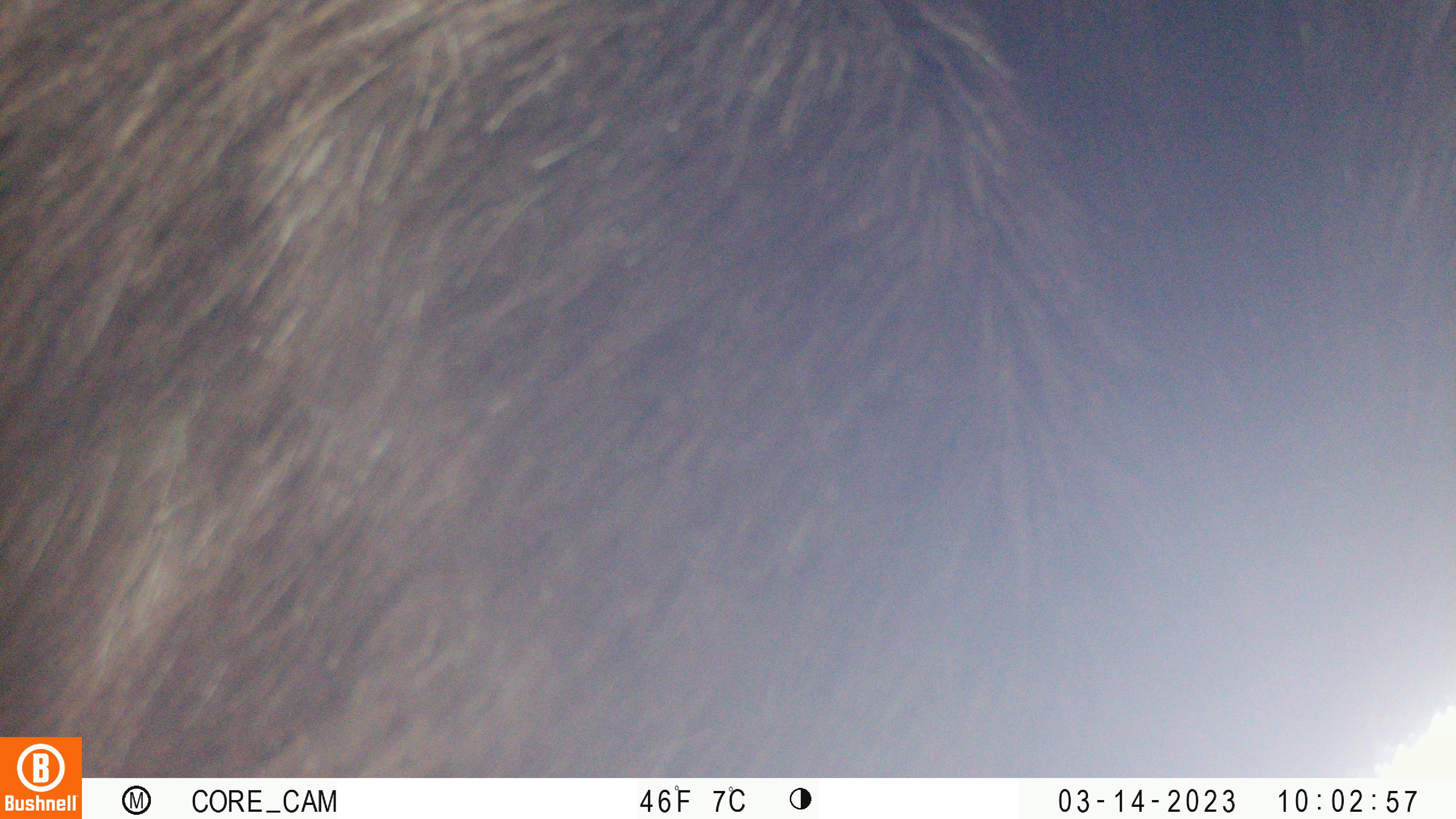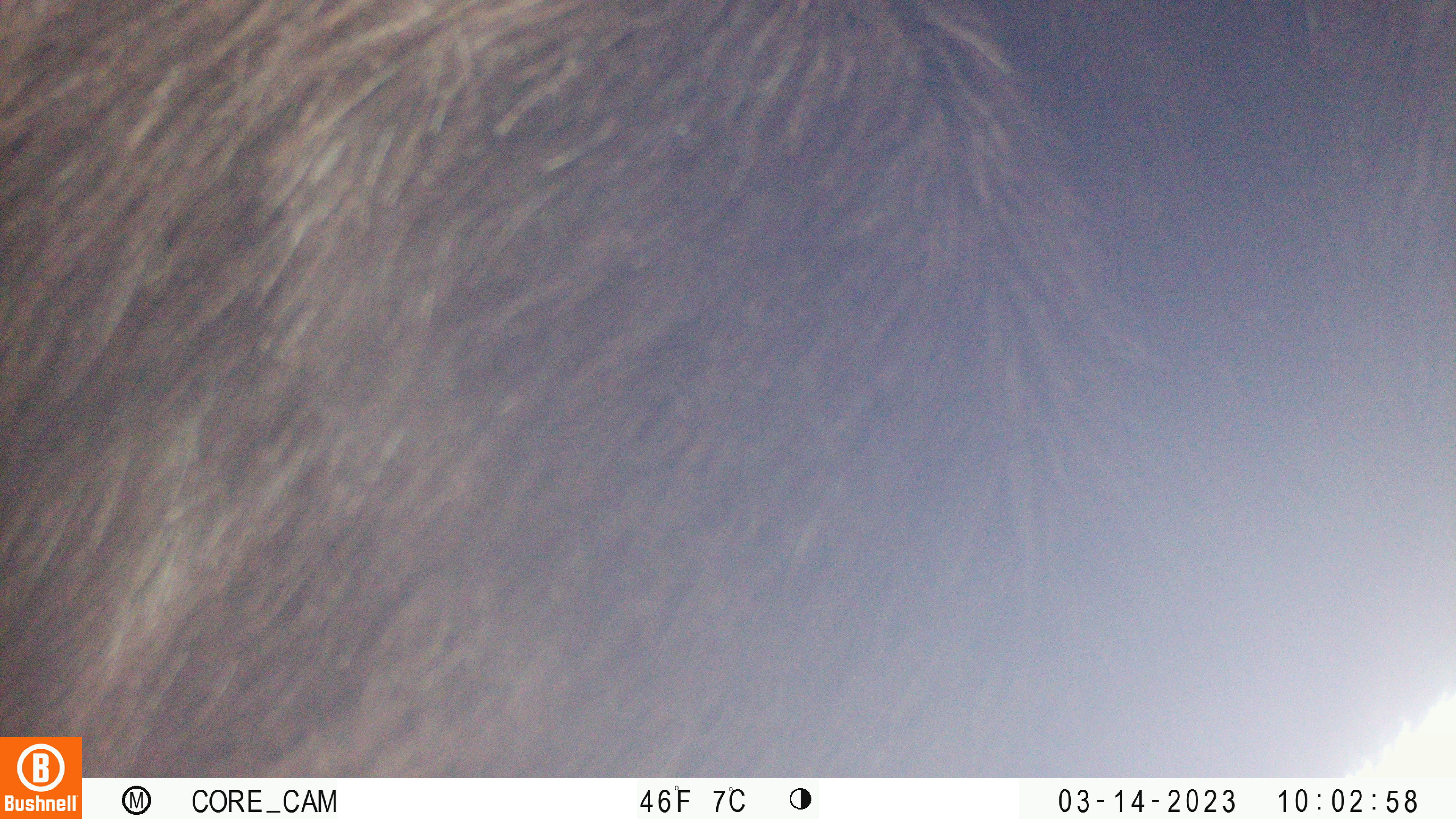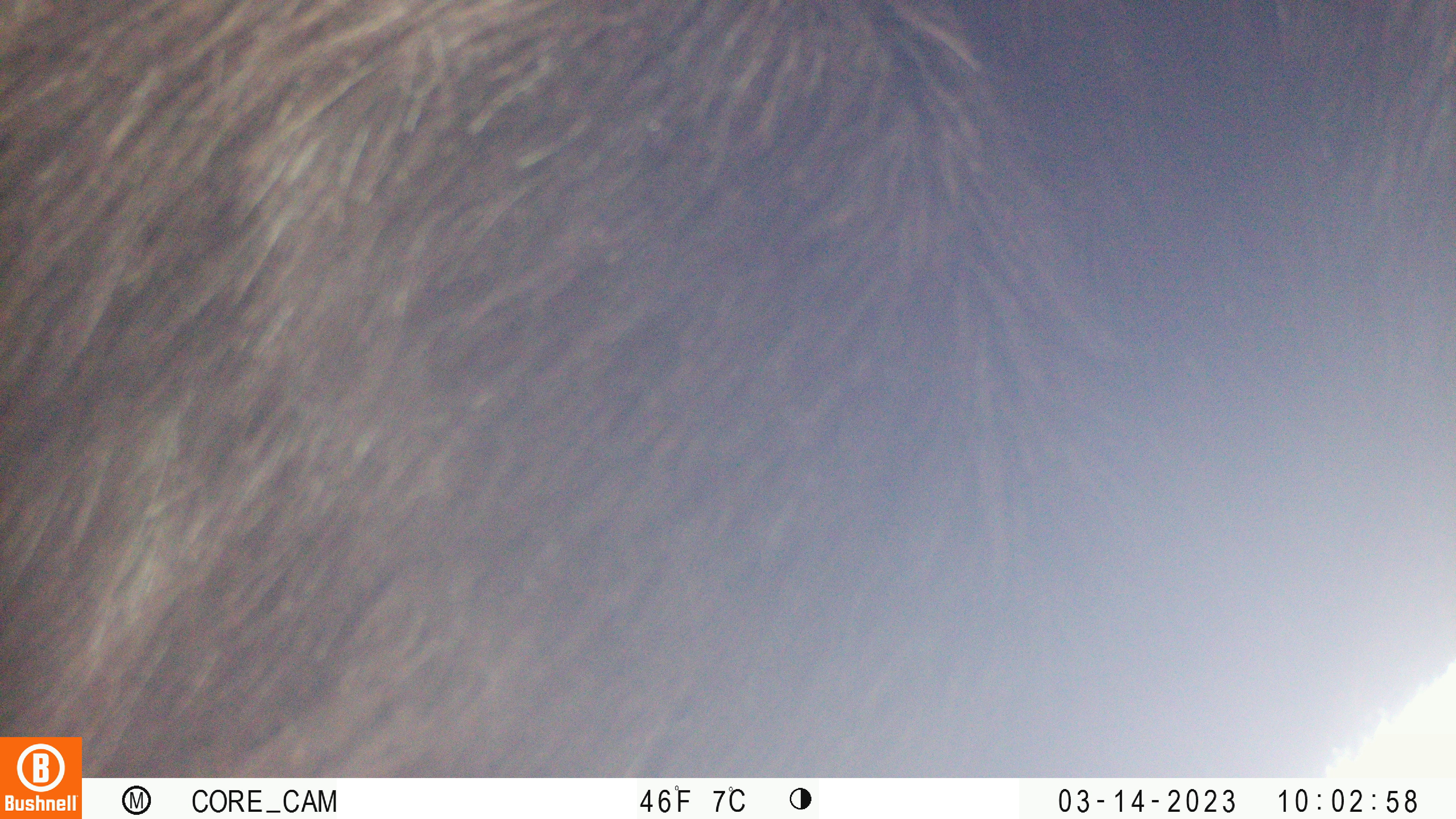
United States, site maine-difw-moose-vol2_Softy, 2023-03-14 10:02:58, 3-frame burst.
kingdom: Animalia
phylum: Chordata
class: Mammalia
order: Artiodactyla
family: Cervidae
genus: Alces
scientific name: Alces alces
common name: moose